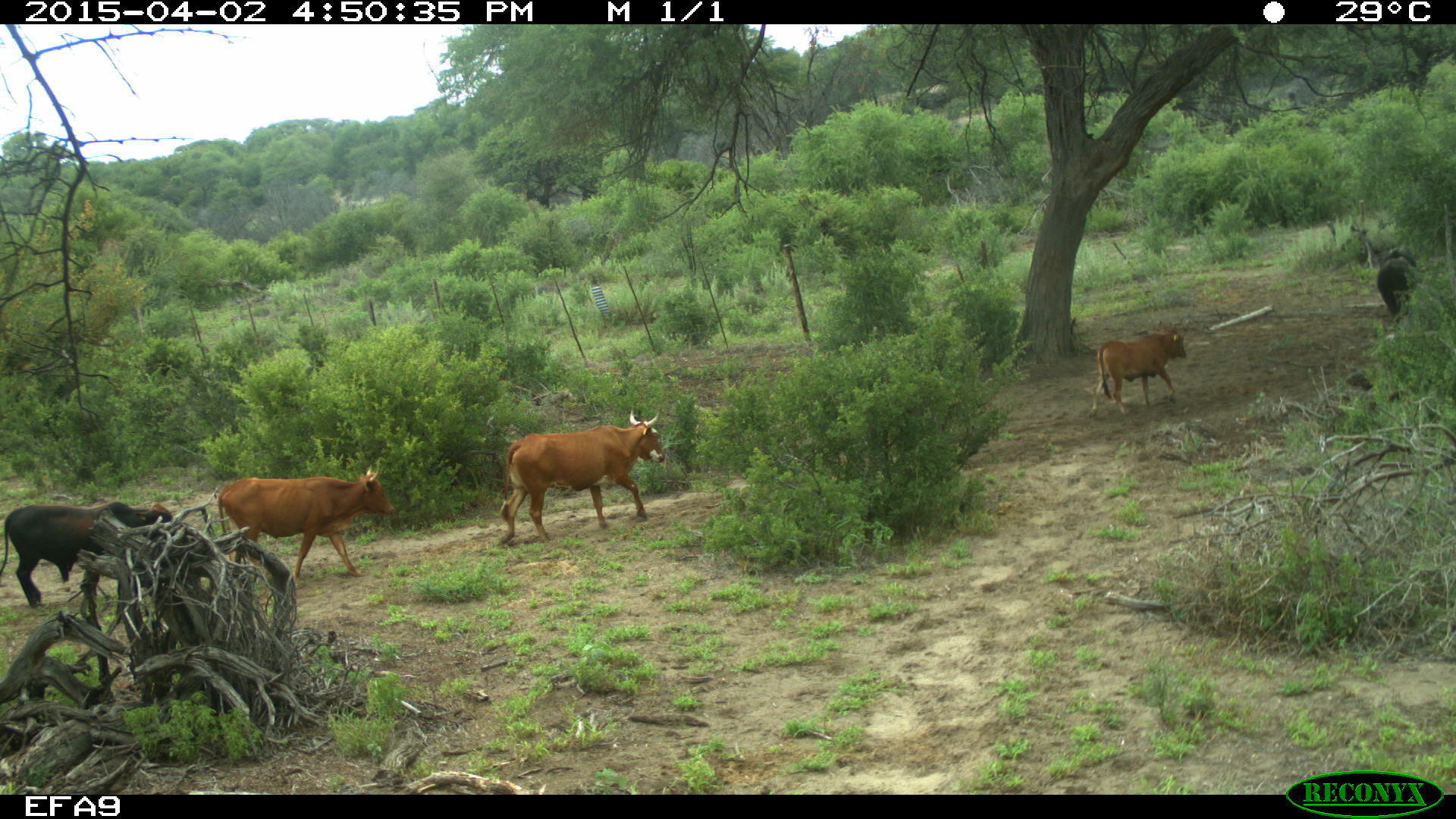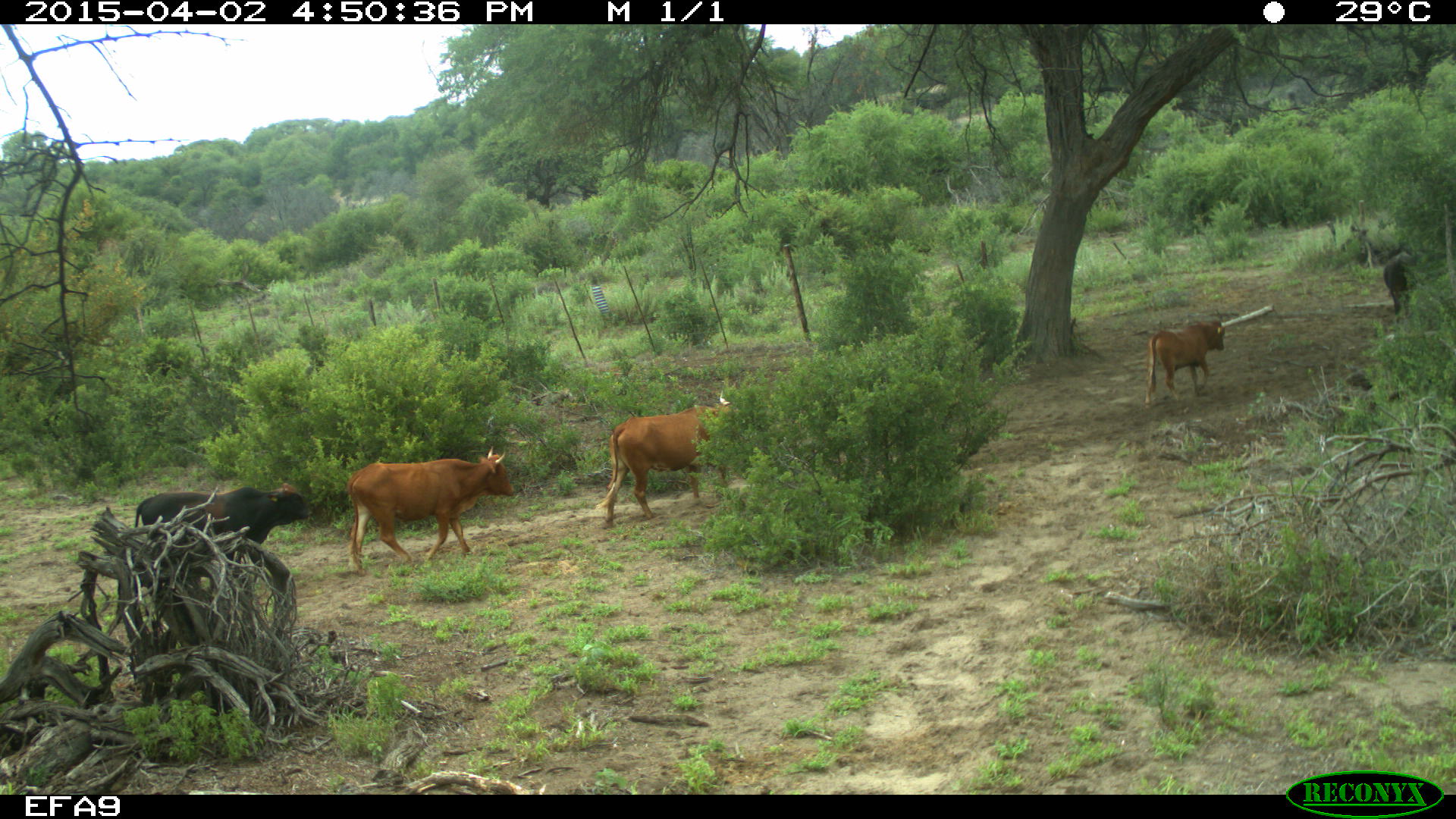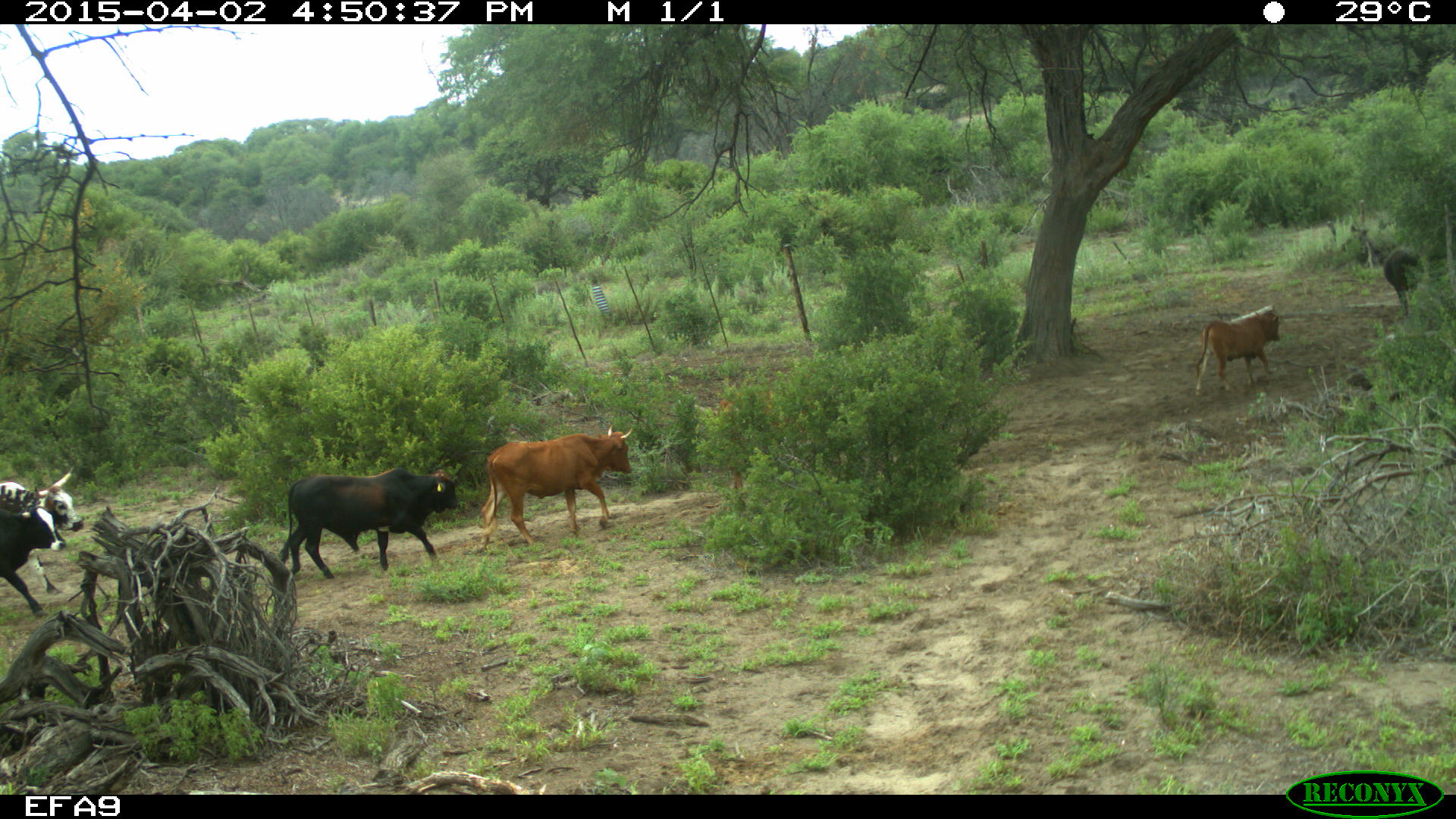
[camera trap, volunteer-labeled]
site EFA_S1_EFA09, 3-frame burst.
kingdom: Animalia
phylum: Chordata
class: Mammalia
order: Artiodactyla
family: Bovidae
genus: Bos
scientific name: Bos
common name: cattle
Cattle (Bos), count 7. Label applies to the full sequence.